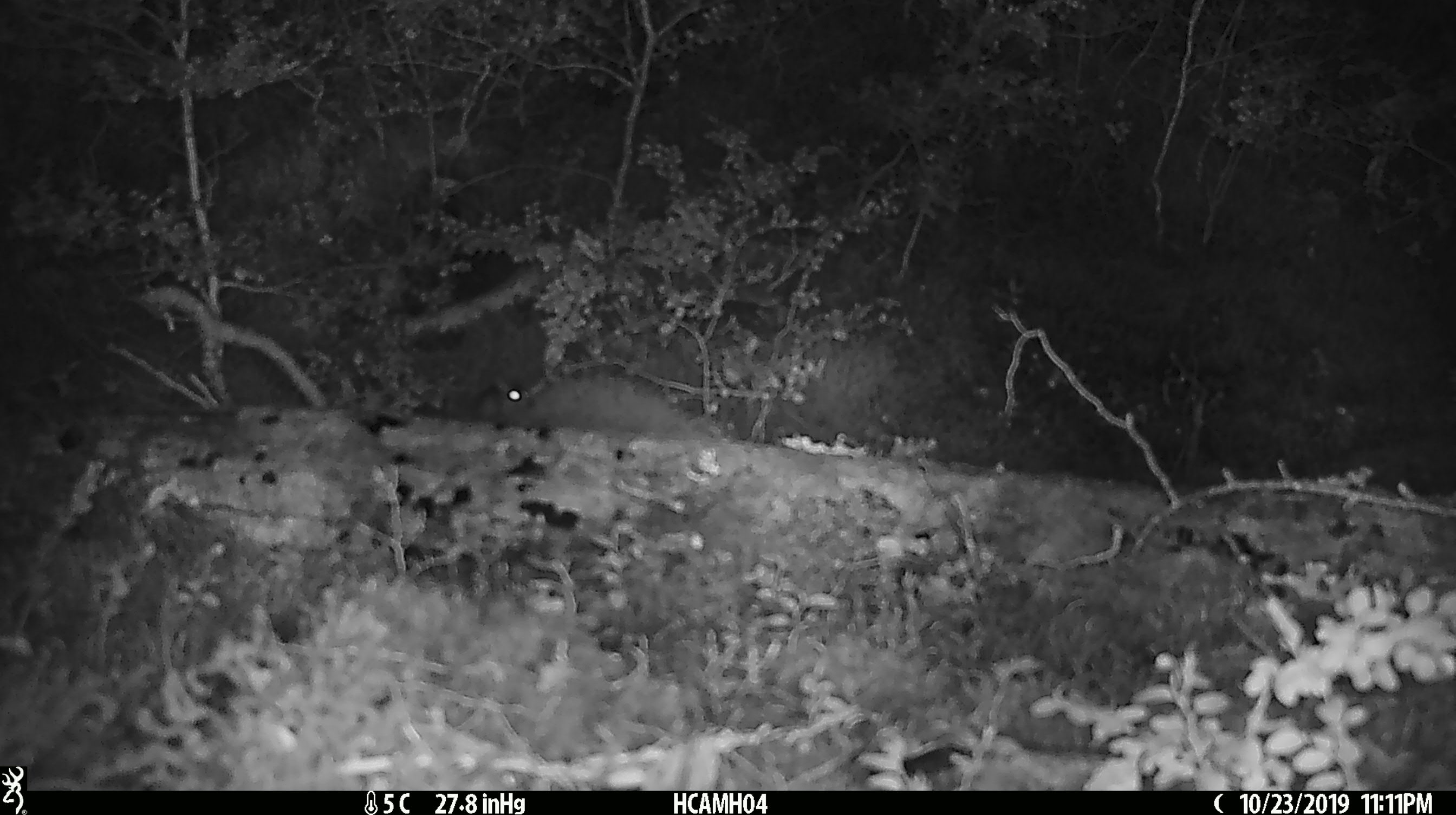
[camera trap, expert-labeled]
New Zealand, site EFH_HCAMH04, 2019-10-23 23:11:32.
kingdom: Animalia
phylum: Chordata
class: Mammalia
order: Rodentia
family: Muridae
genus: Mus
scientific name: Mus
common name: mouse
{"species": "mouse (Mus)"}